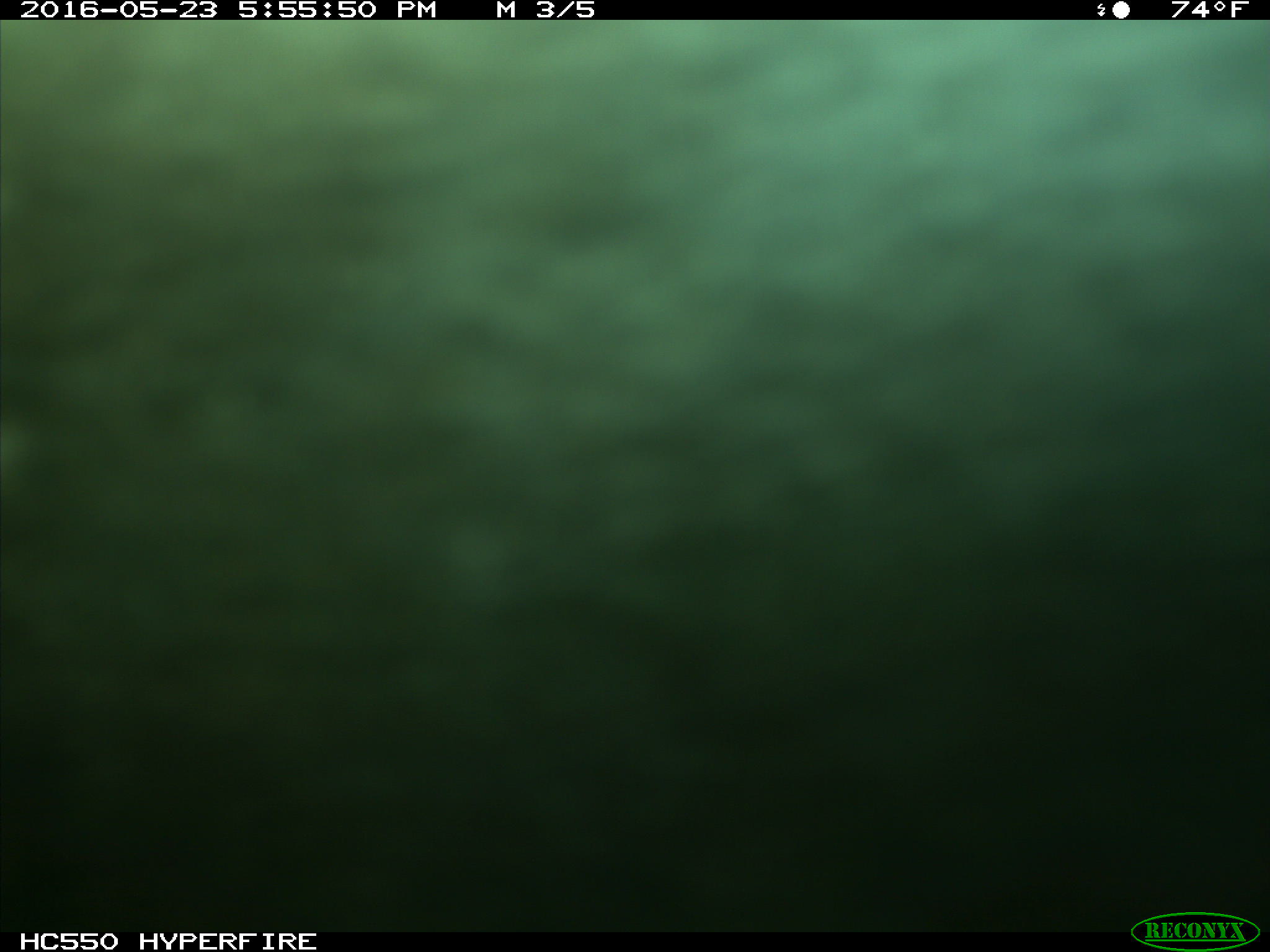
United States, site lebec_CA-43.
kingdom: Animalia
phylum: Chordata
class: Mammalia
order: Artiodactyla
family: Bovidae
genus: Bos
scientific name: Bos taurus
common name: domestic cow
Bos taurus (domestic cow).